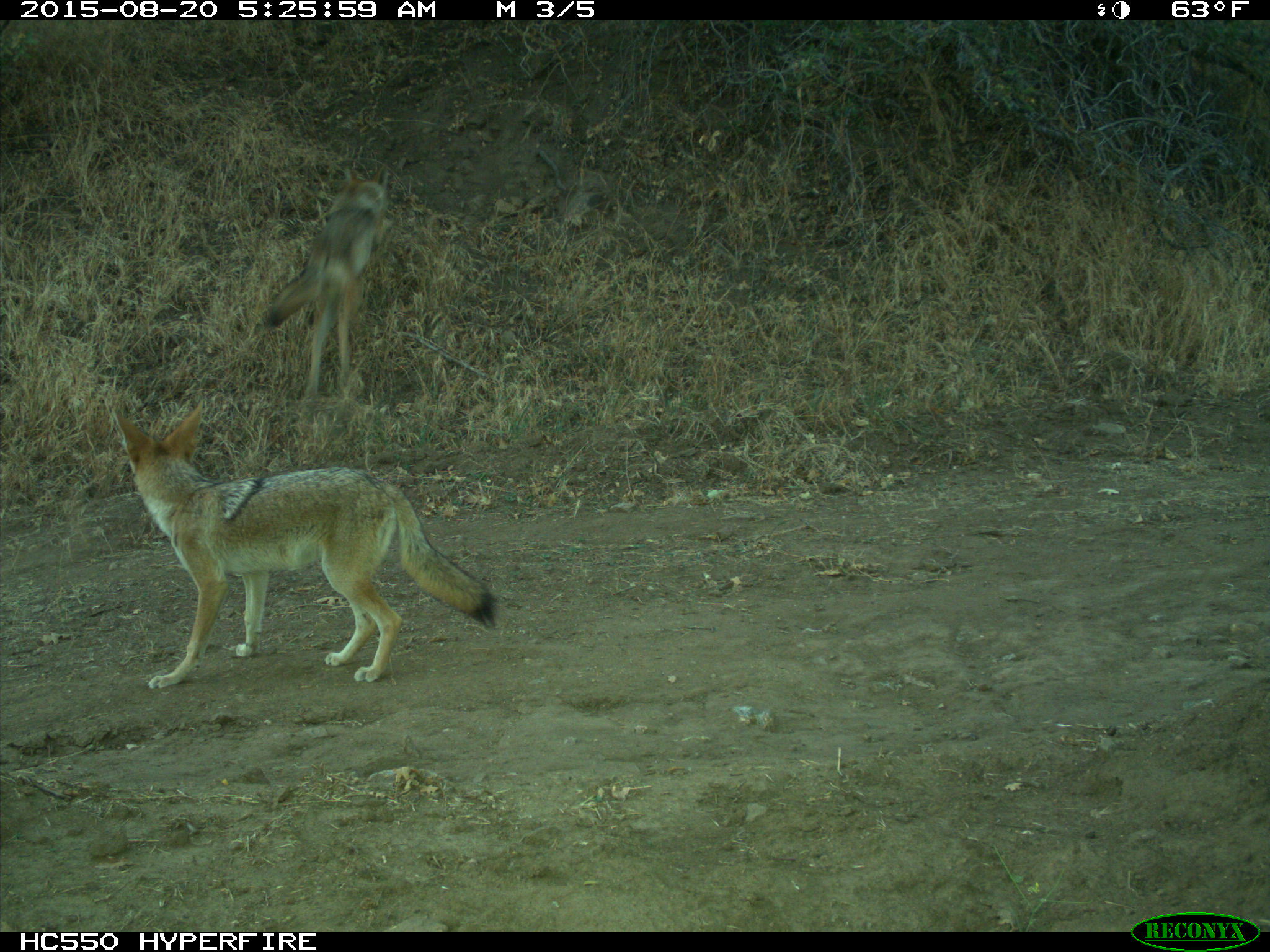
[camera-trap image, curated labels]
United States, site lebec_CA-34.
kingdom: Animalia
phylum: Chordata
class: Mammalia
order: Carnivora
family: Canidae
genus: Canis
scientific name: Canis latrans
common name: coyote